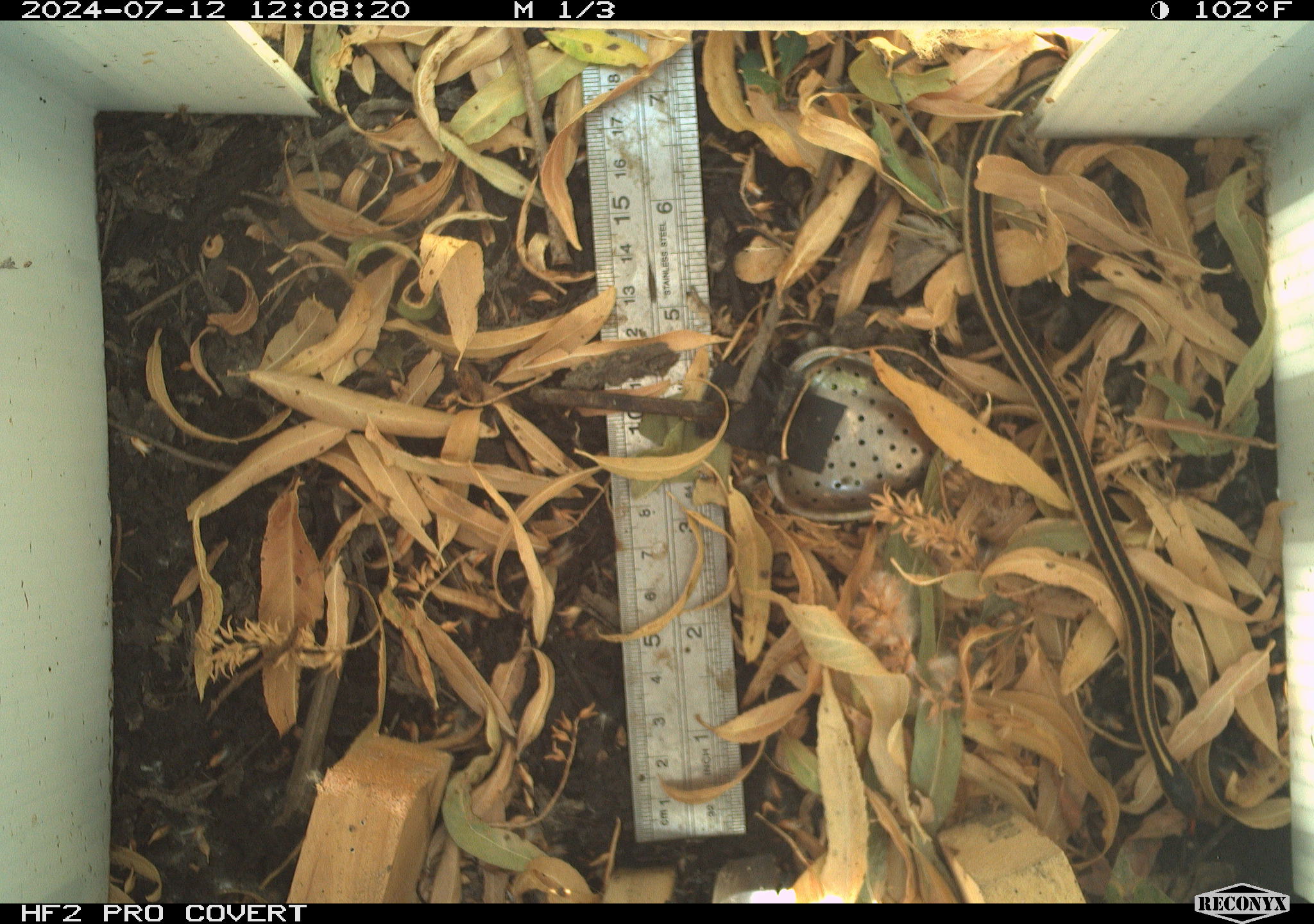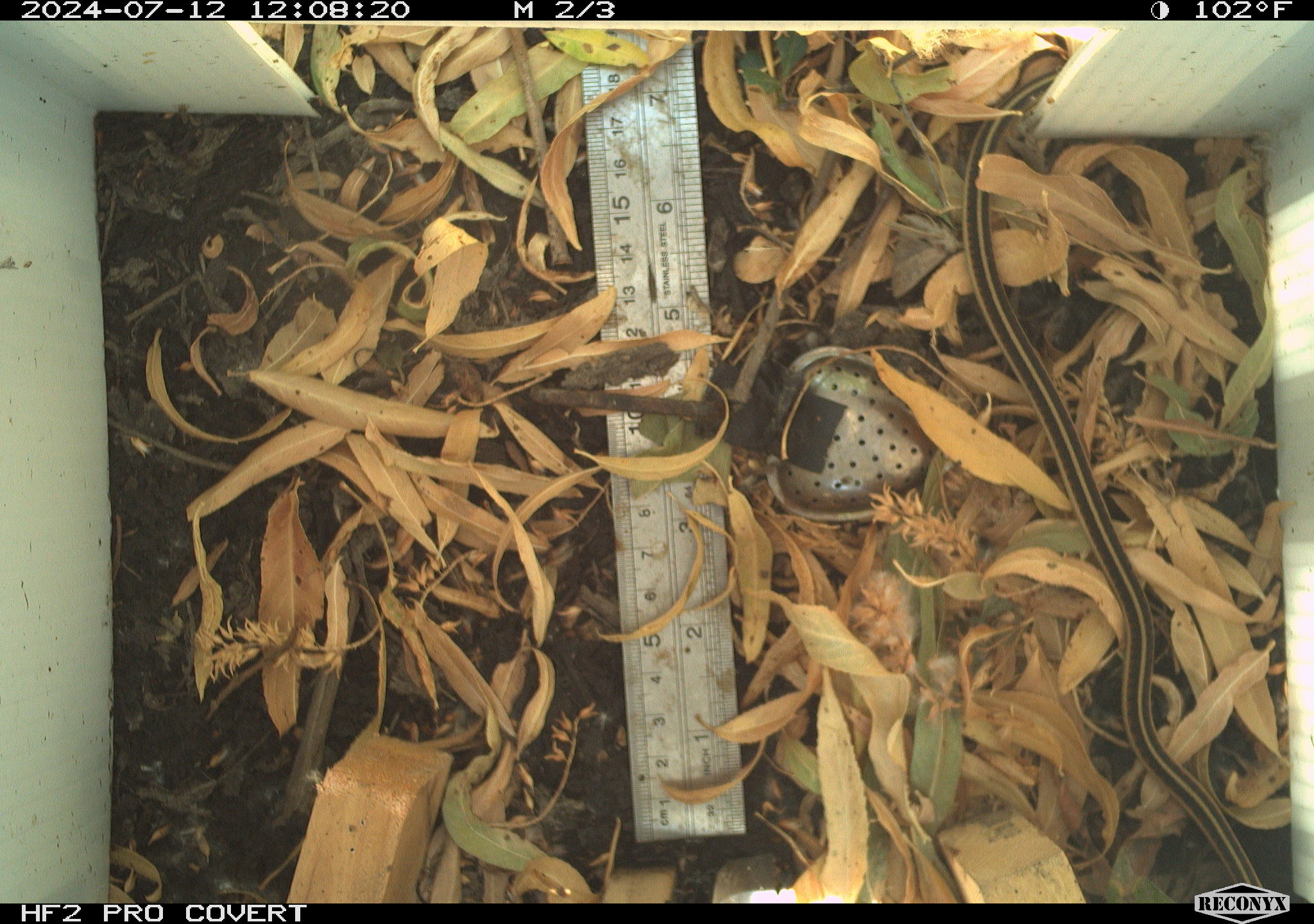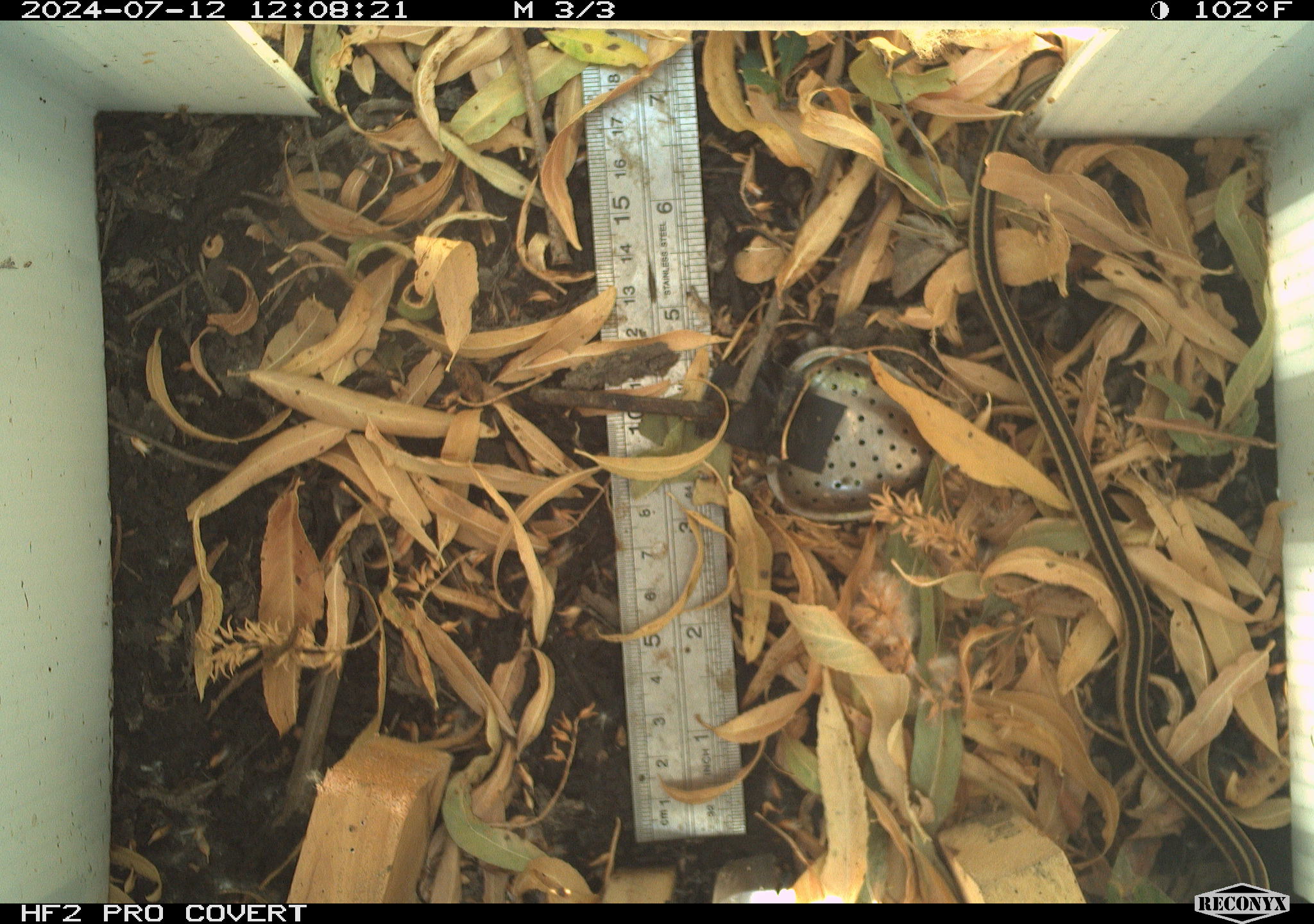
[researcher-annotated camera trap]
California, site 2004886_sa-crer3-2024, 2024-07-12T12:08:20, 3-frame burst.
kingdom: Animalia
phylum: Chordata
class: Reptilia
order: Squamata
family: Colubridae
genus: Thamnophis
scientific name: Thamnophis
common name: american gartersnakes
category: thamnophis species